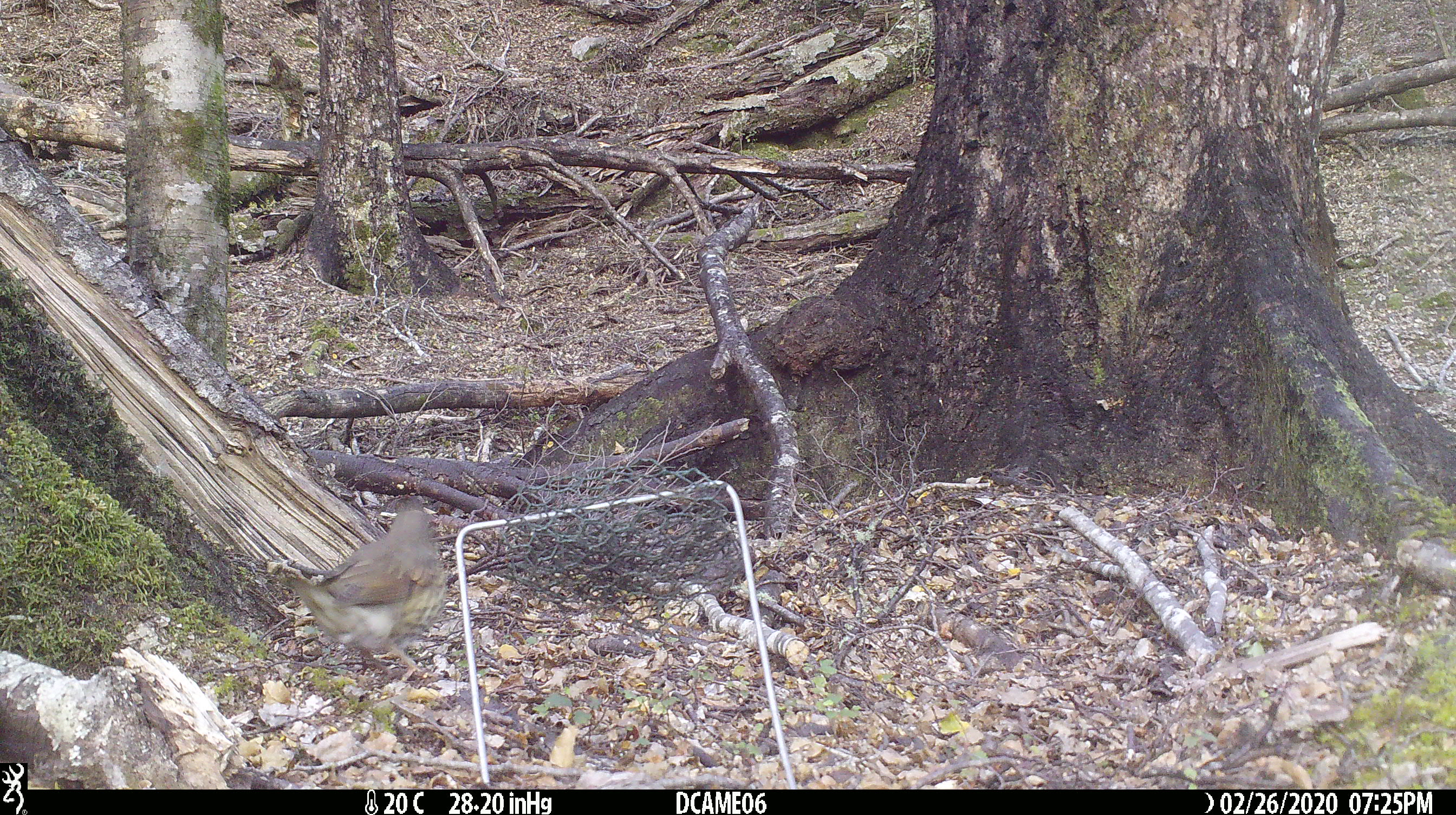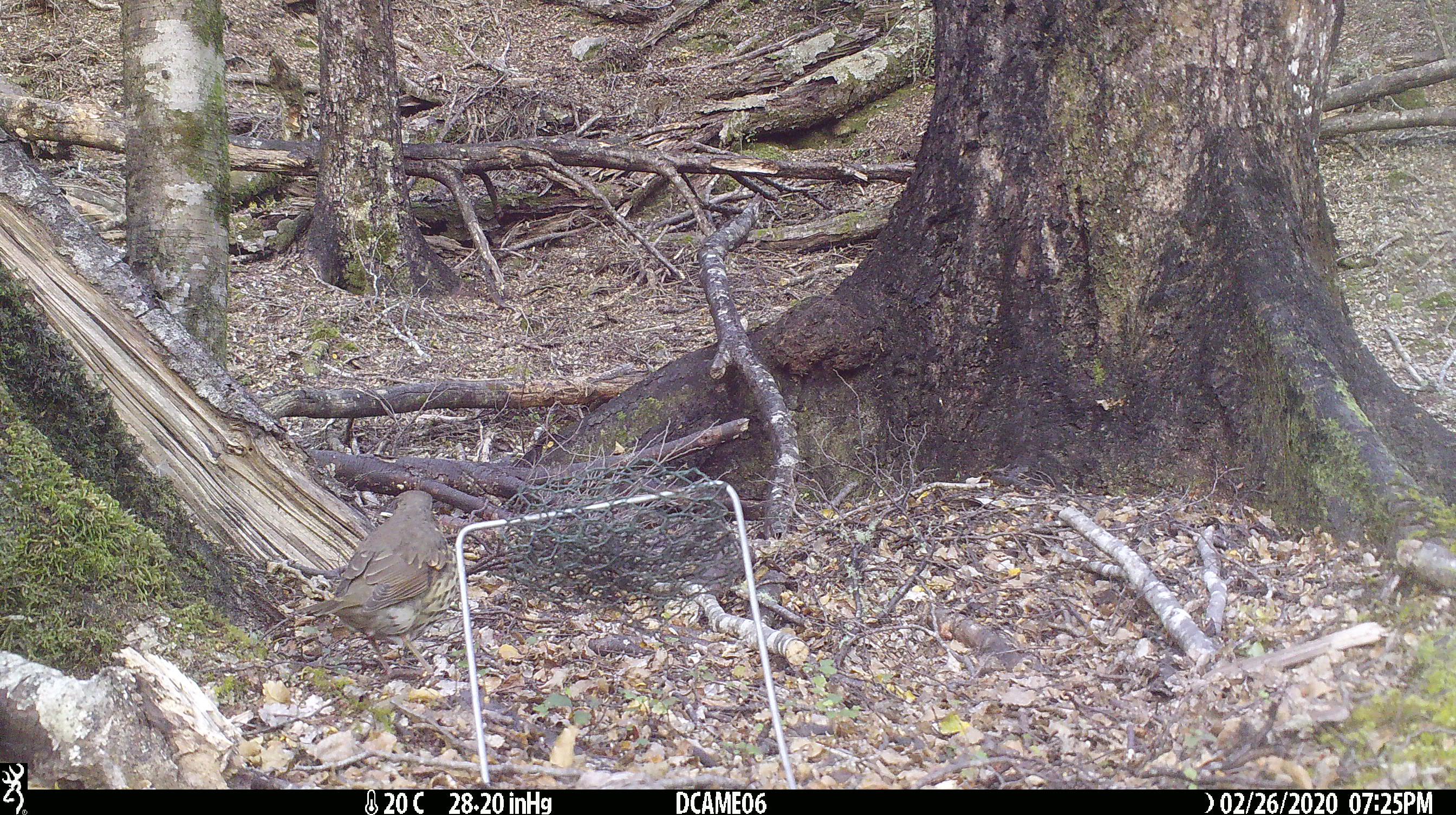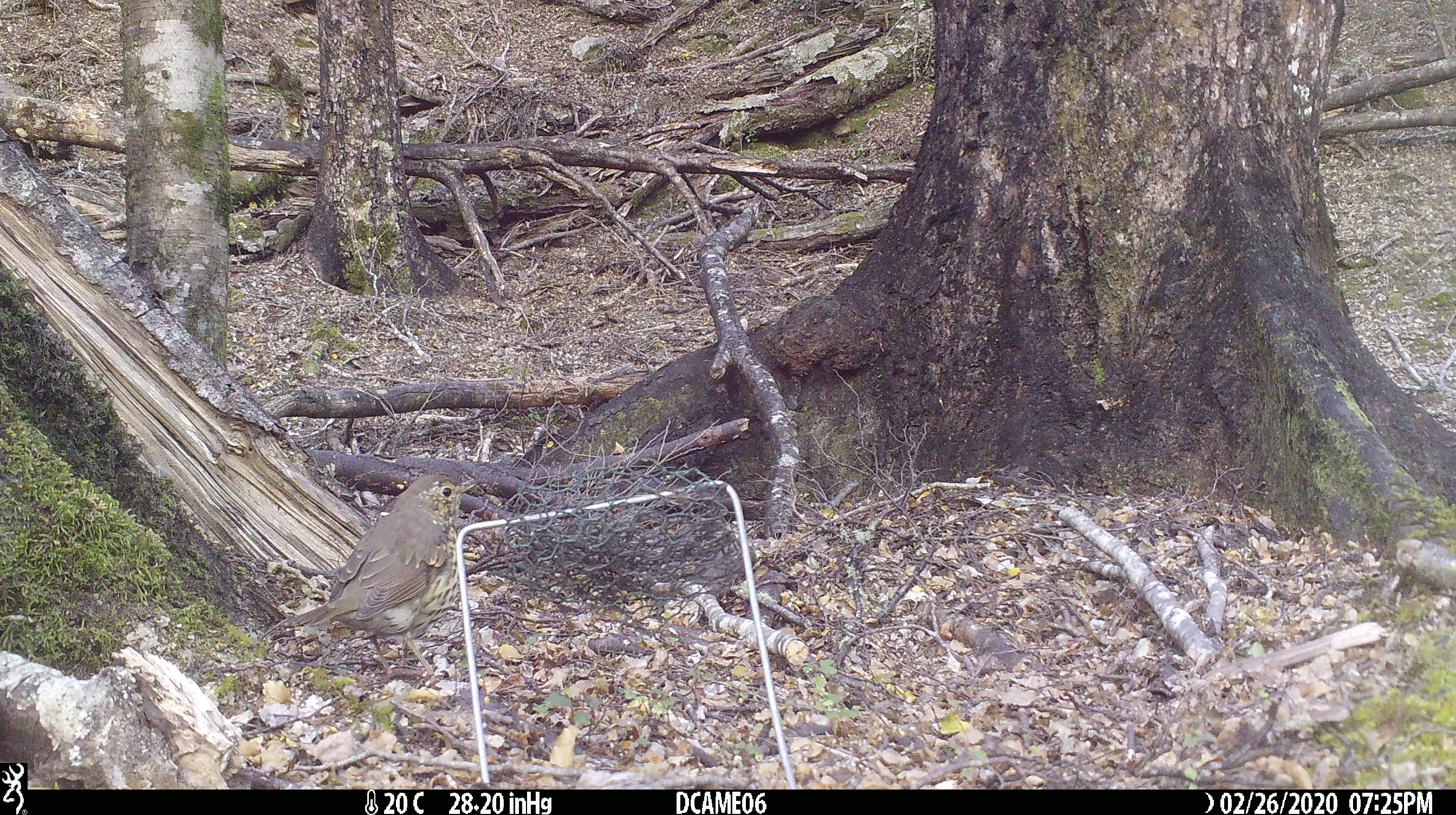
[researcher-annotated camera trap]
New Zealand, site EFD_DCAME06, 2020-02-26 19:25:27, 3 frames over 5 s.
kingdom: Animalia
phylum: Chordata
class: Aves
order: Passeriformes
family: Turdidae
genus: Turdus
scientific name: Turdus philomelos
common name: song thrush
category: thrush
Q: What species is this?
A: Thrush (song thrush) (Turdus philomelos).